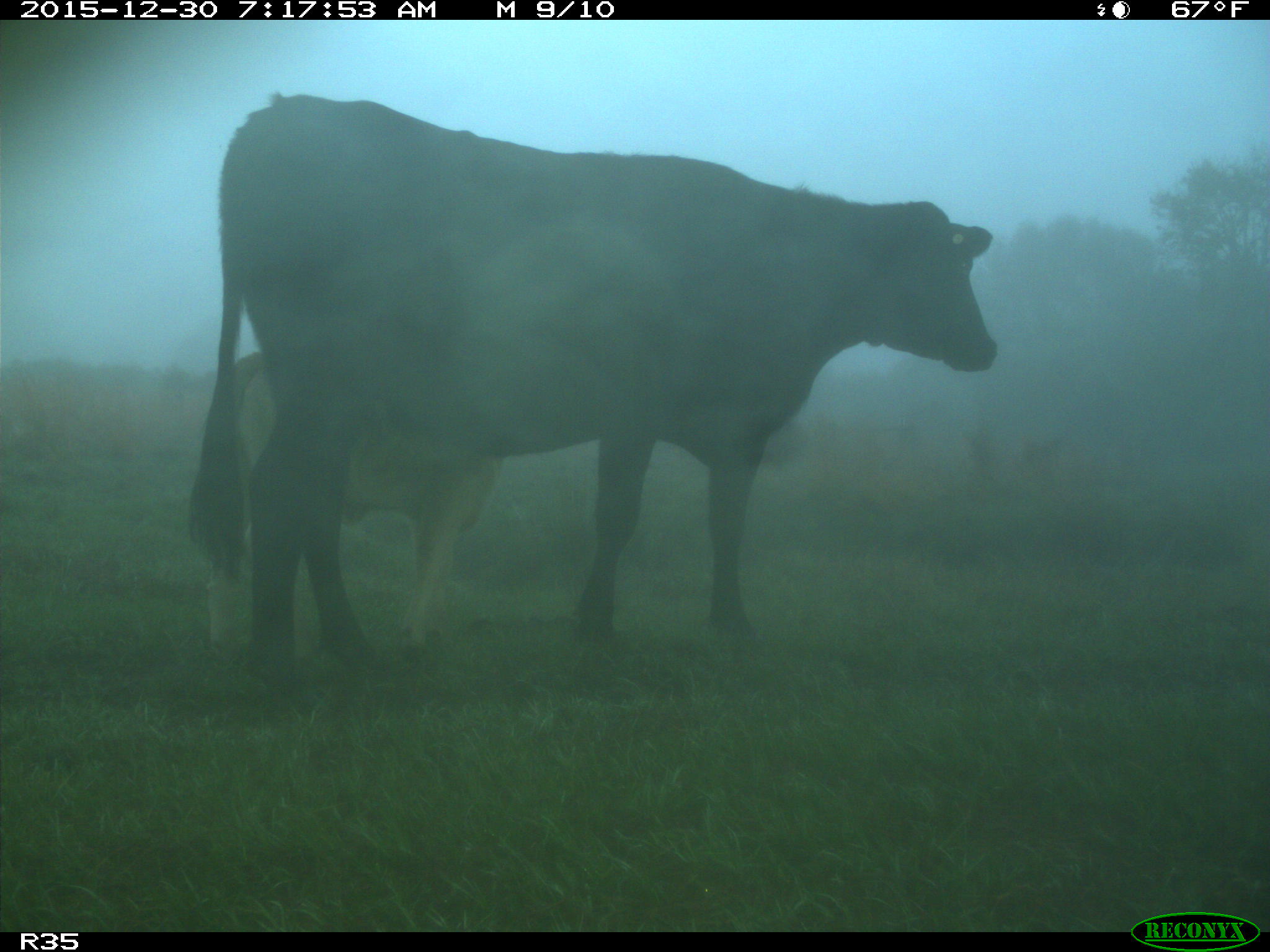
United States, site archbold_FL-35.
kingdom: Animalia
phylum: Chordata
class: Mammalia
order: Artiodactyla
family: Bovidae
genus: Bos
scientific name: Bos taurus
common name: domestic cow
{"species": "Bos taurus (domestic cow)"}